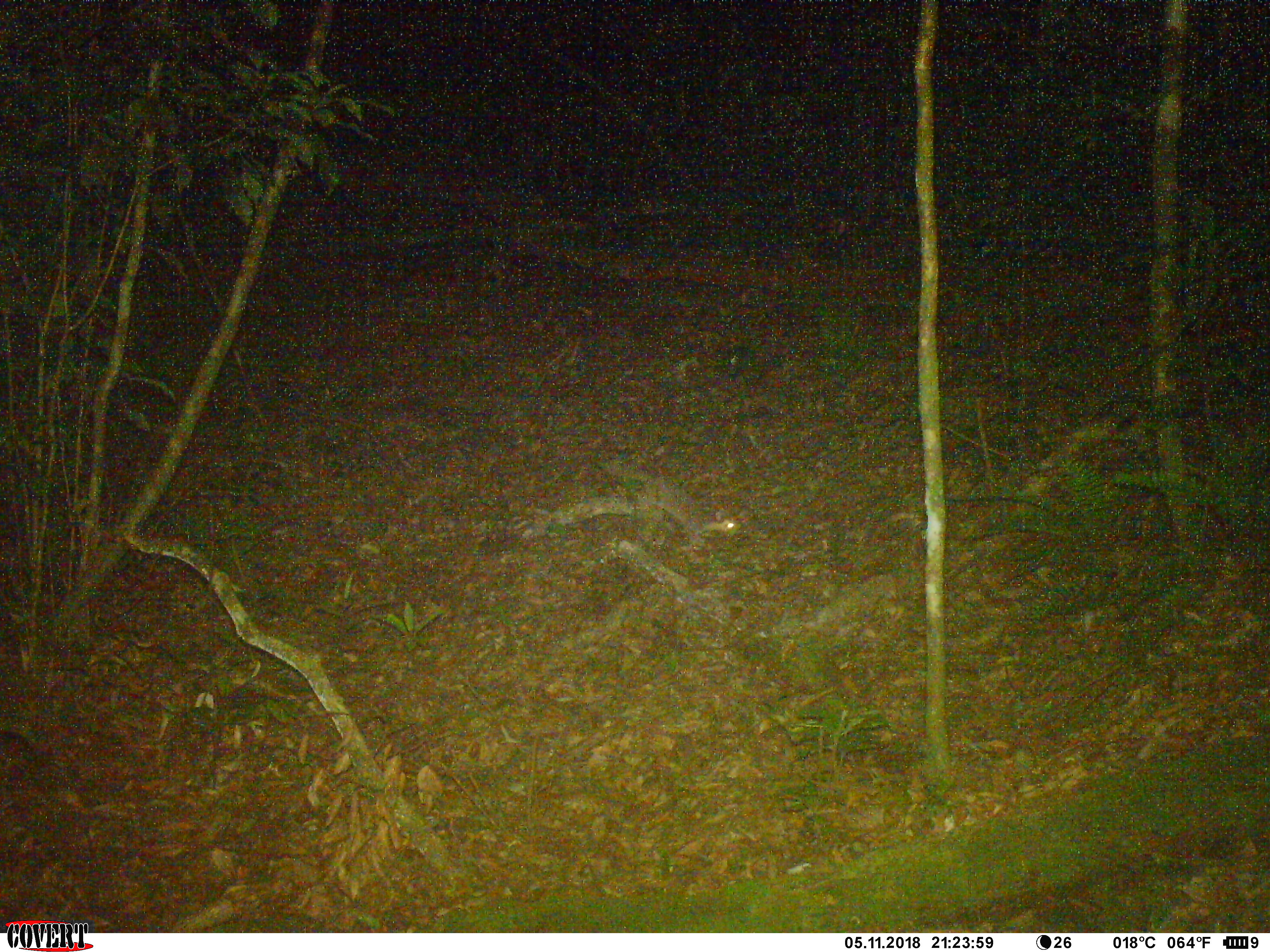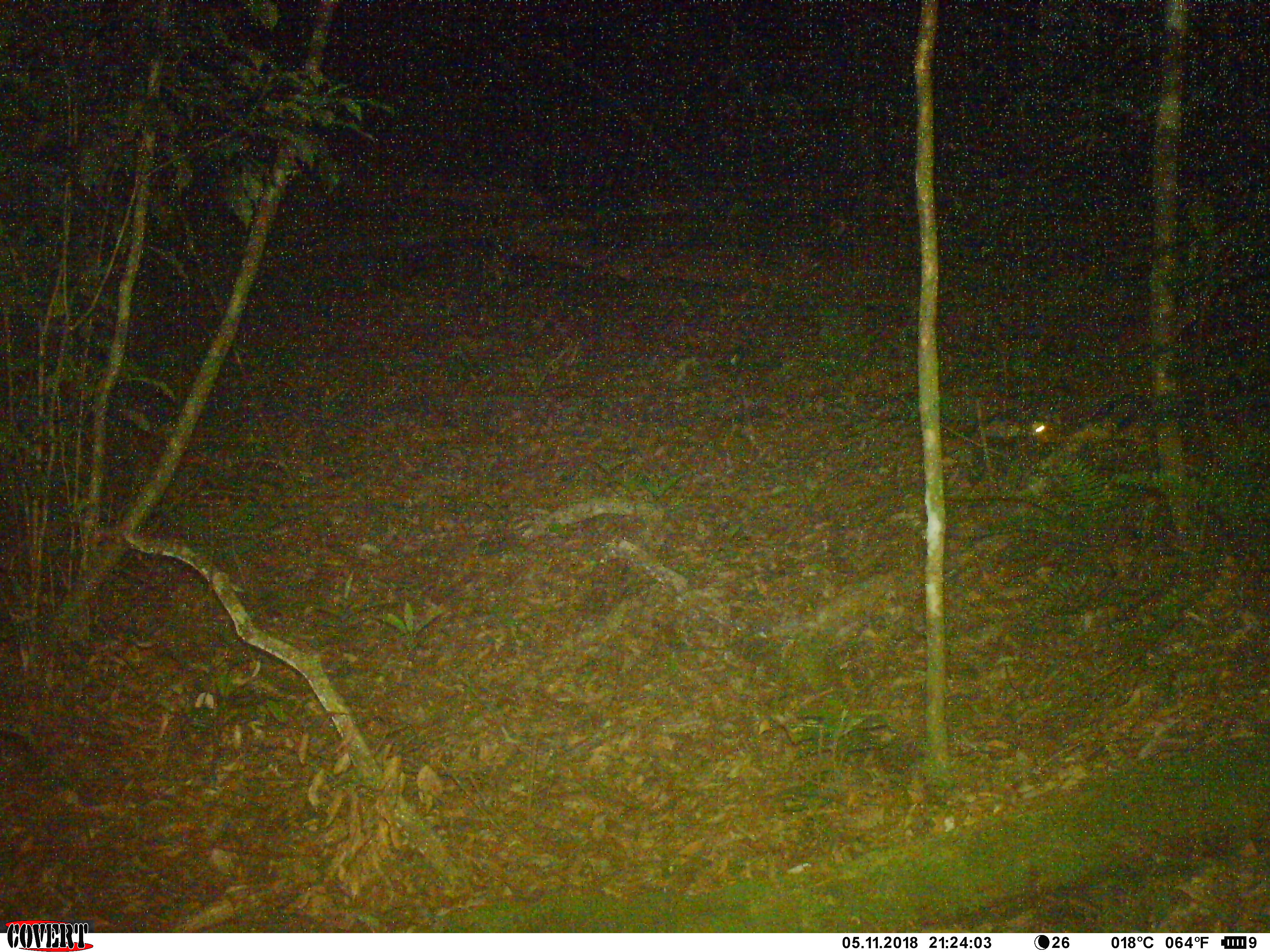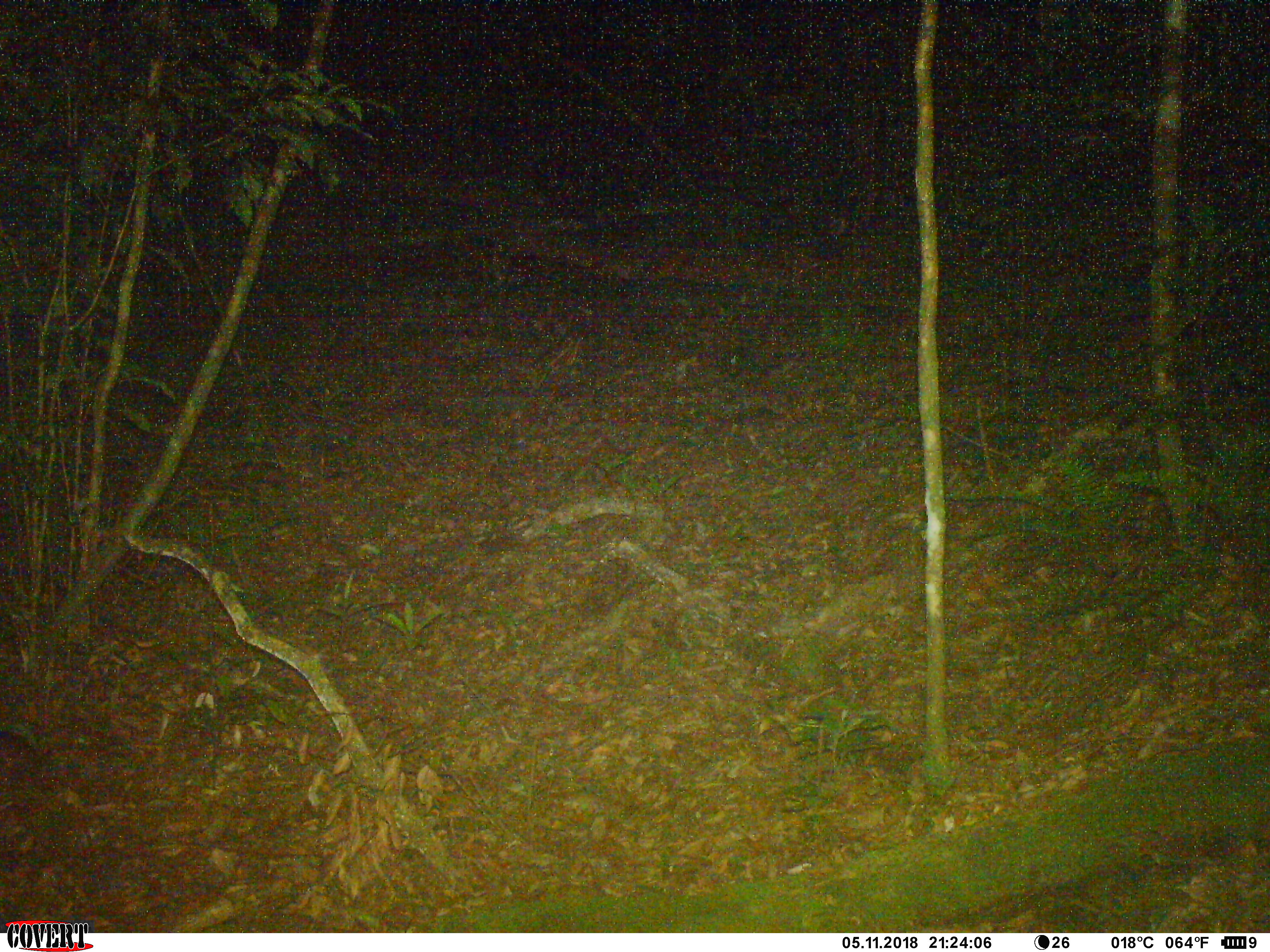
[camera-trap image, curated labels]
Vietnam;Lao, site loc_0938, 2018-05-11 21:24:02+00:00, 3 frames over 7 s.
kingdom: Animalia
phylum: Chordata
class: Mammalia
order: Carnivora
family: Mustelidae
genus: Melogale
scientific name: Melogale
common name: ferret badger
Ferret badger (Melogale). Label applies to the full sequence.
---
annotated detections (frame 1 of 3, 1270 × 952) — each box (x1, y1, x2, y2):
ferret badger: (596, 459, 741, 548)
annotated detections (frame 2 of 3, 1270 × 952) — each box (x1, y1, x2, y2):
ferret badger: (985, 416, 1061, 450)